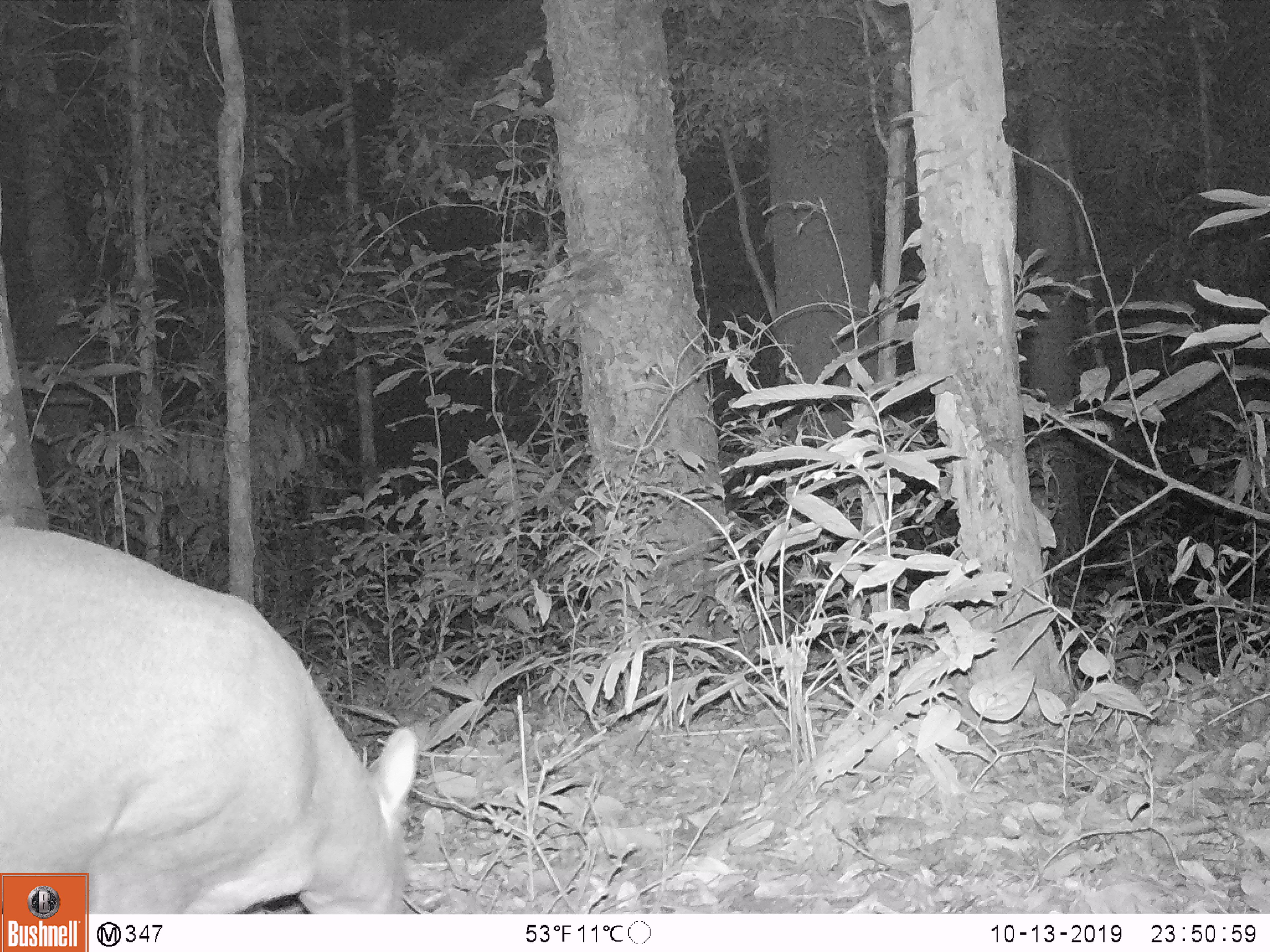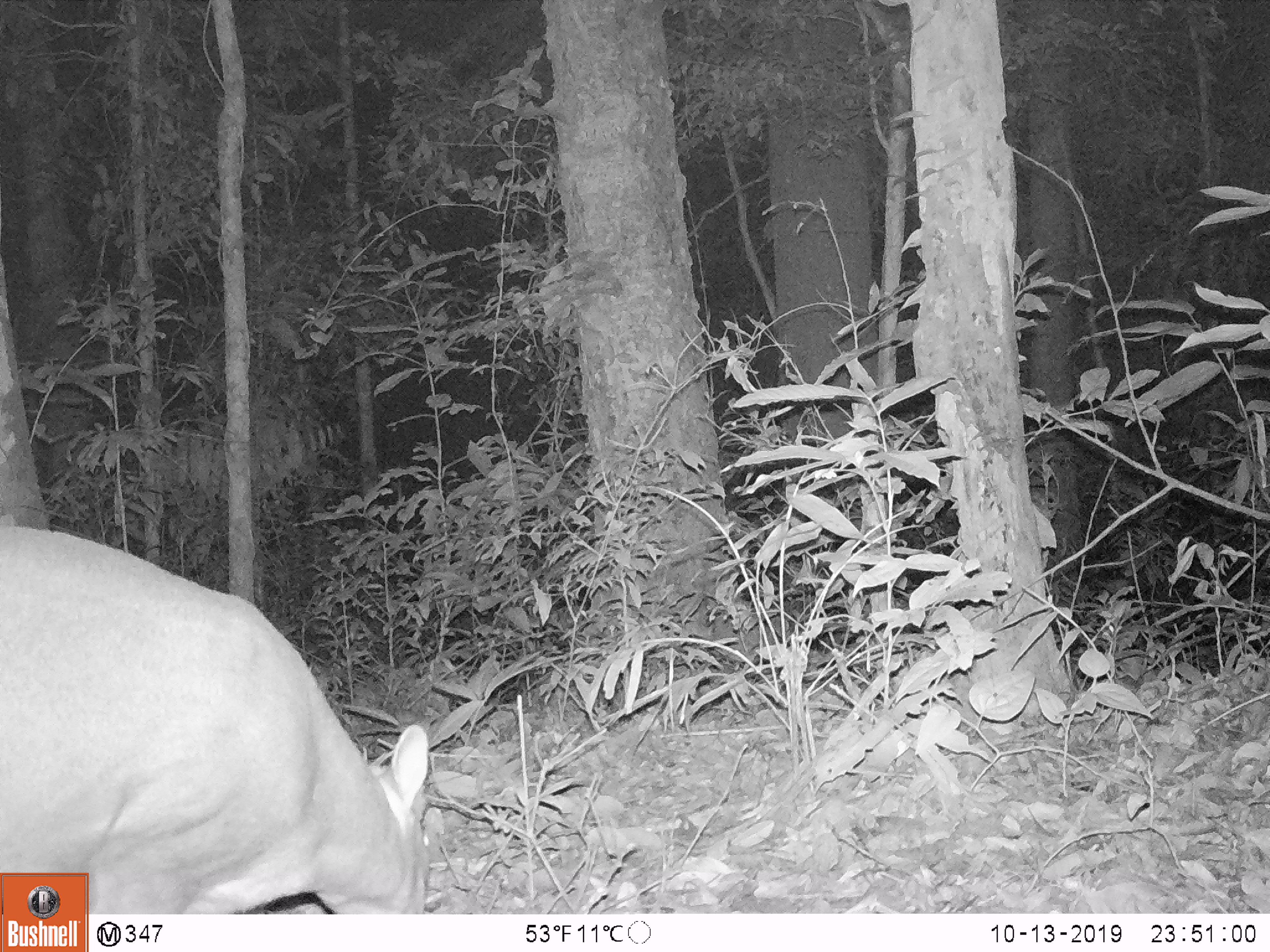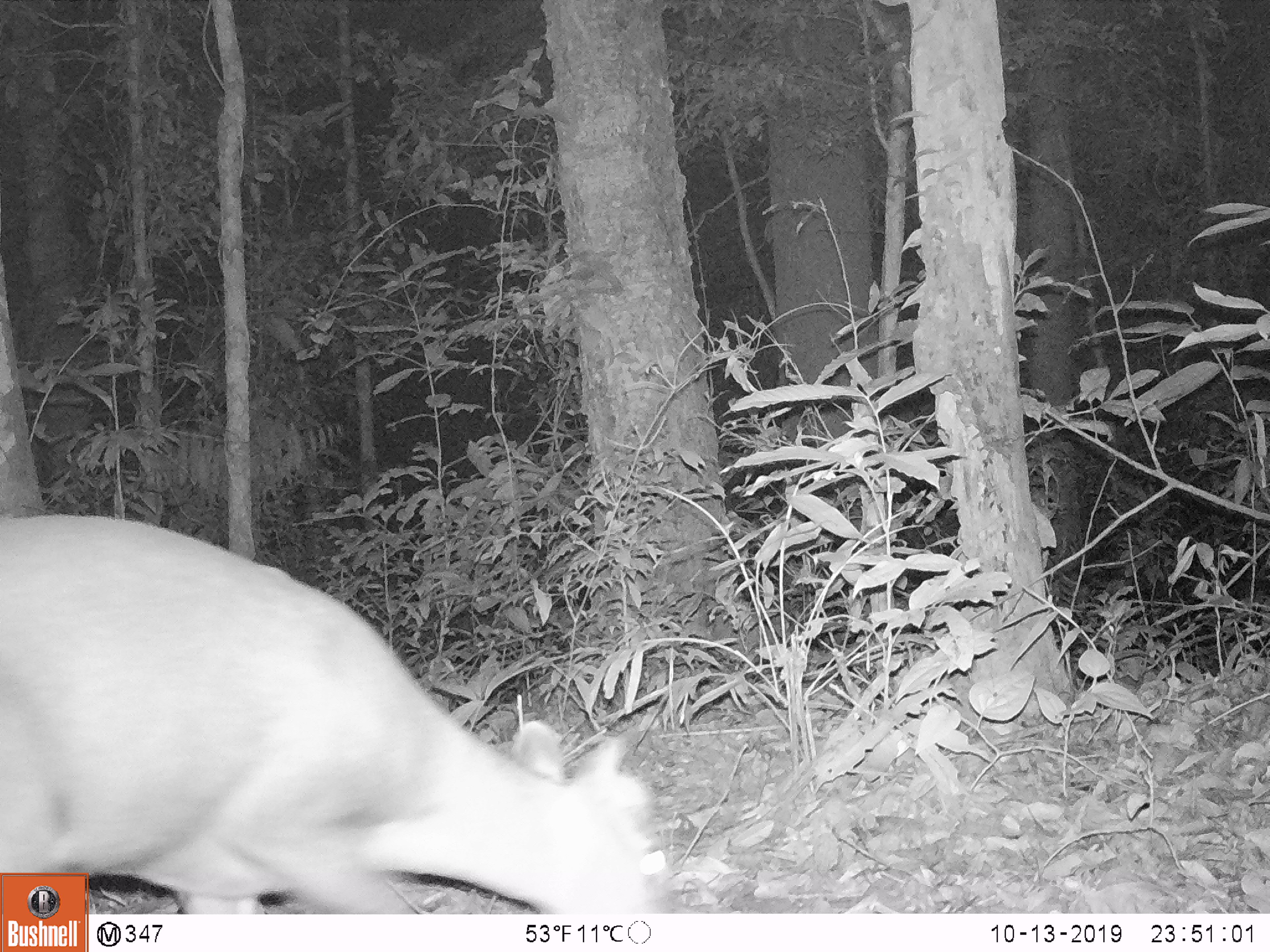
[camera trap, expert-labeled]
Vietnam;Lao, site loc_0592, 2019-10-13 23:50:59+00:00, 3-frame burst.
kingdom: Animalia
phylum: Chordata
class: Mammalia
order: Artiodactyla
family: Cervidae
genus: Muntiacus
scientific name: Muntiacus rooseveltorum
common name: roosevelt's muntjac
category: roosevelts muntjac group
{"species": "roosevelts muntjac group (roosevelt's muntjac) (Muntiacus rooseveltorum)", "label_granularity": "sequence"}